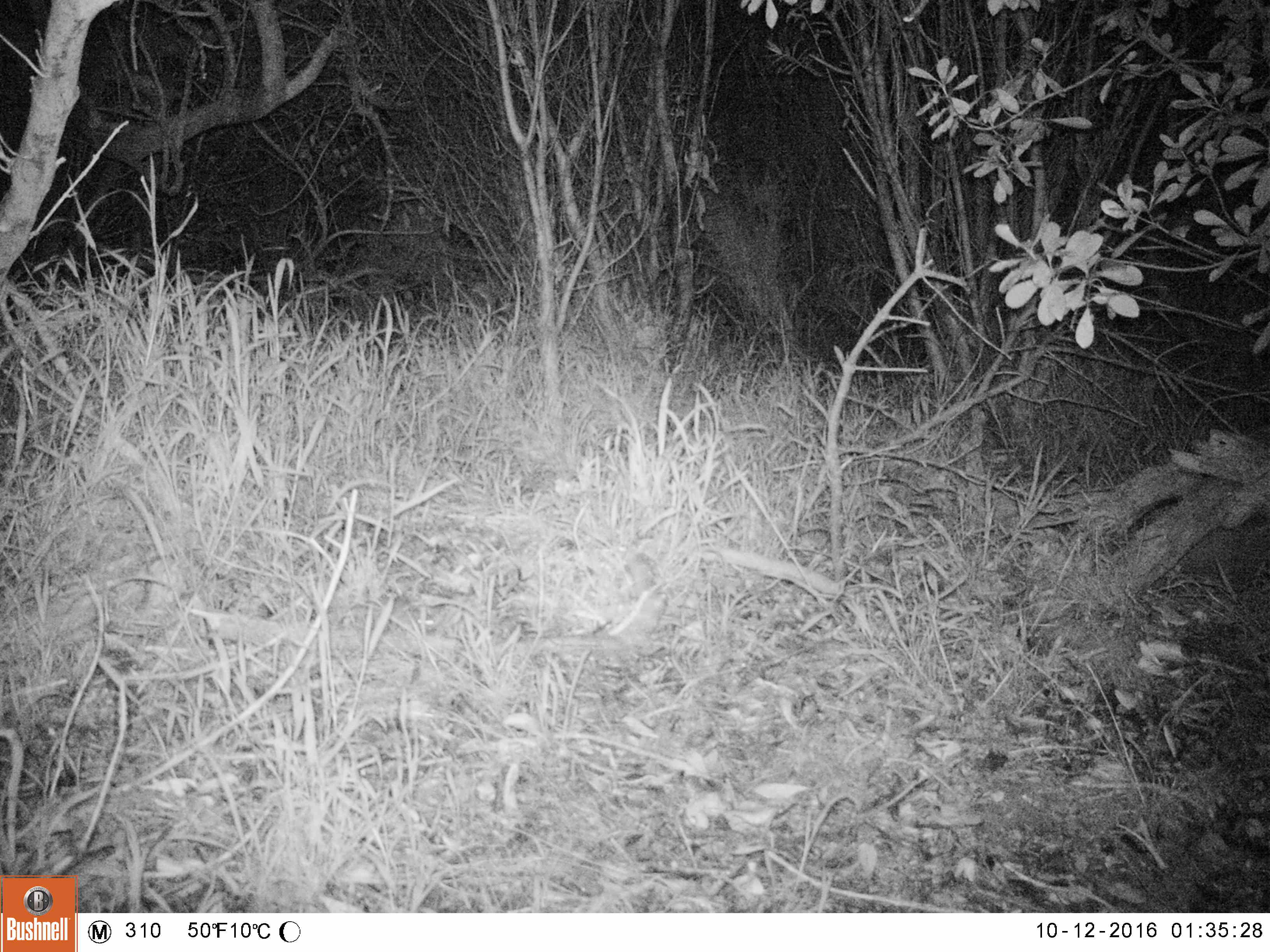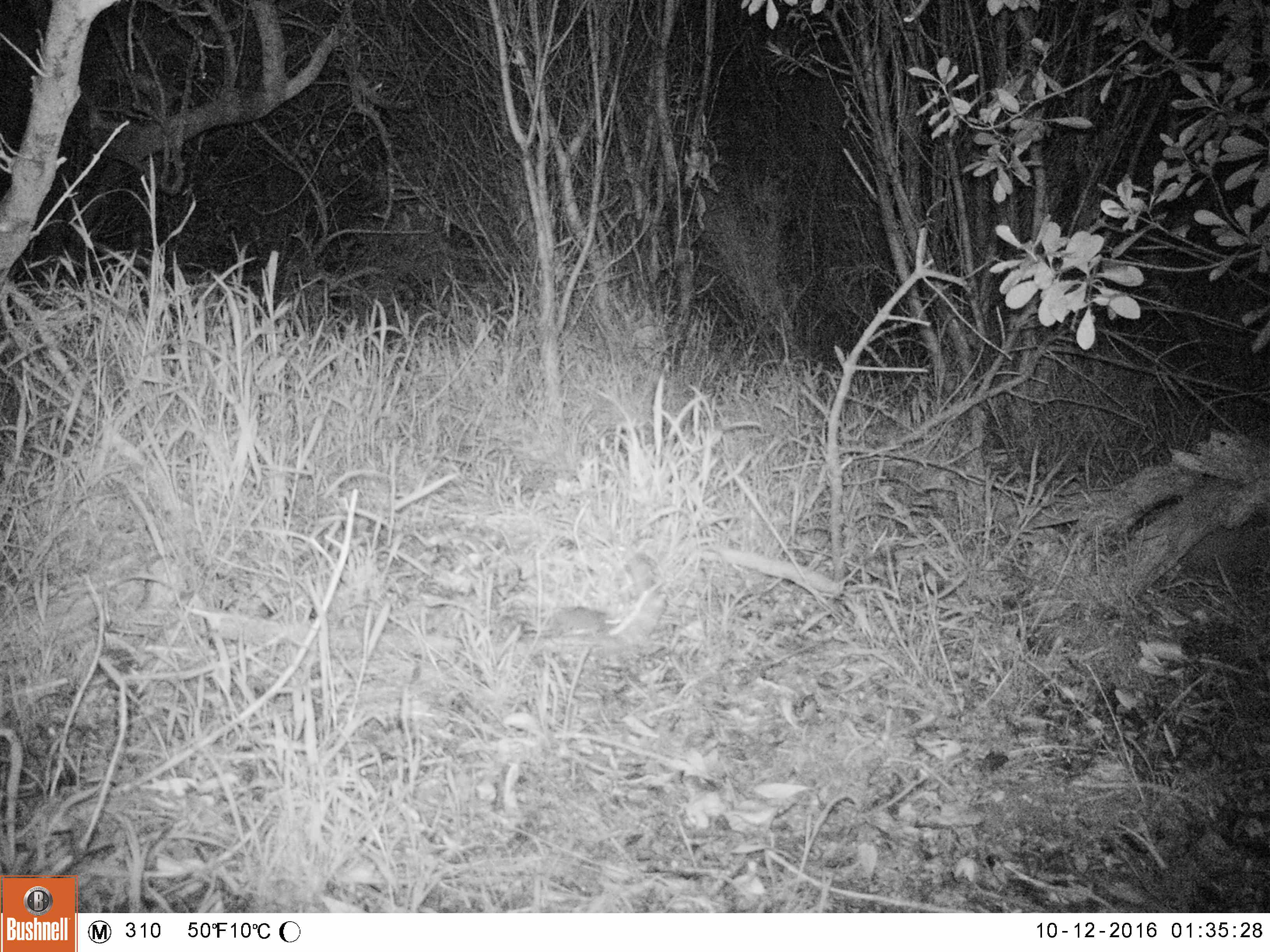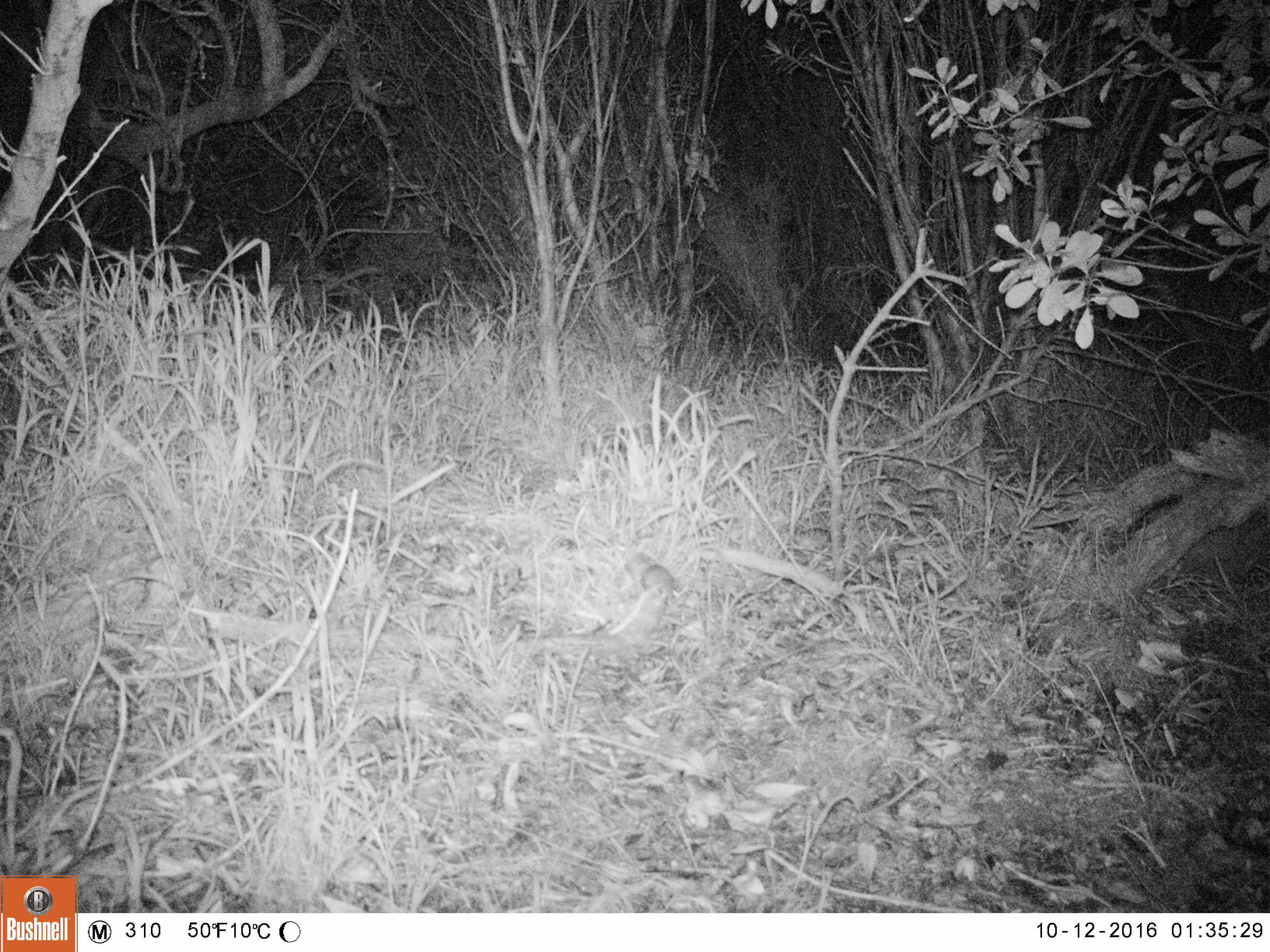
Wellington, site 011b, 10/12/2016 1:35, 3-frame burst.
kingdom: Animalia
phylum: Chordata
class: Mammalia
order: Rodentia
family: Muridae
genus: Mus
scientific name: Mus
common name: mouse